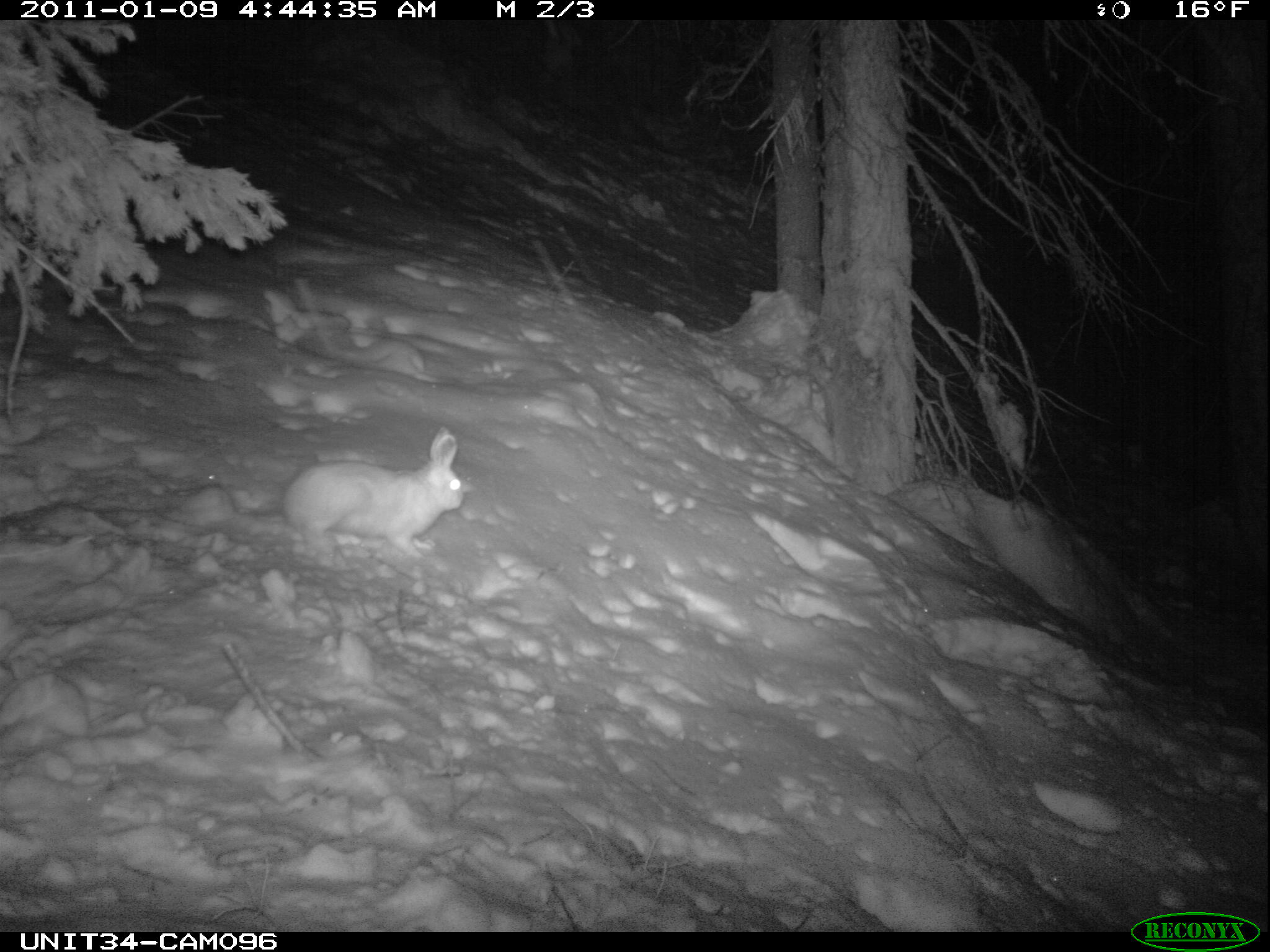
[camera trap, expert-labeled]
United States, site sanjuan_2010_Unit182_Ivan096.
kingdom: Animalia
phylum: Chordata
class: Mammalia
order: Lagomorpha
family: Leporidae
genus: Lepus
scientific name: Lepus americanus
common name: snowshoe hare